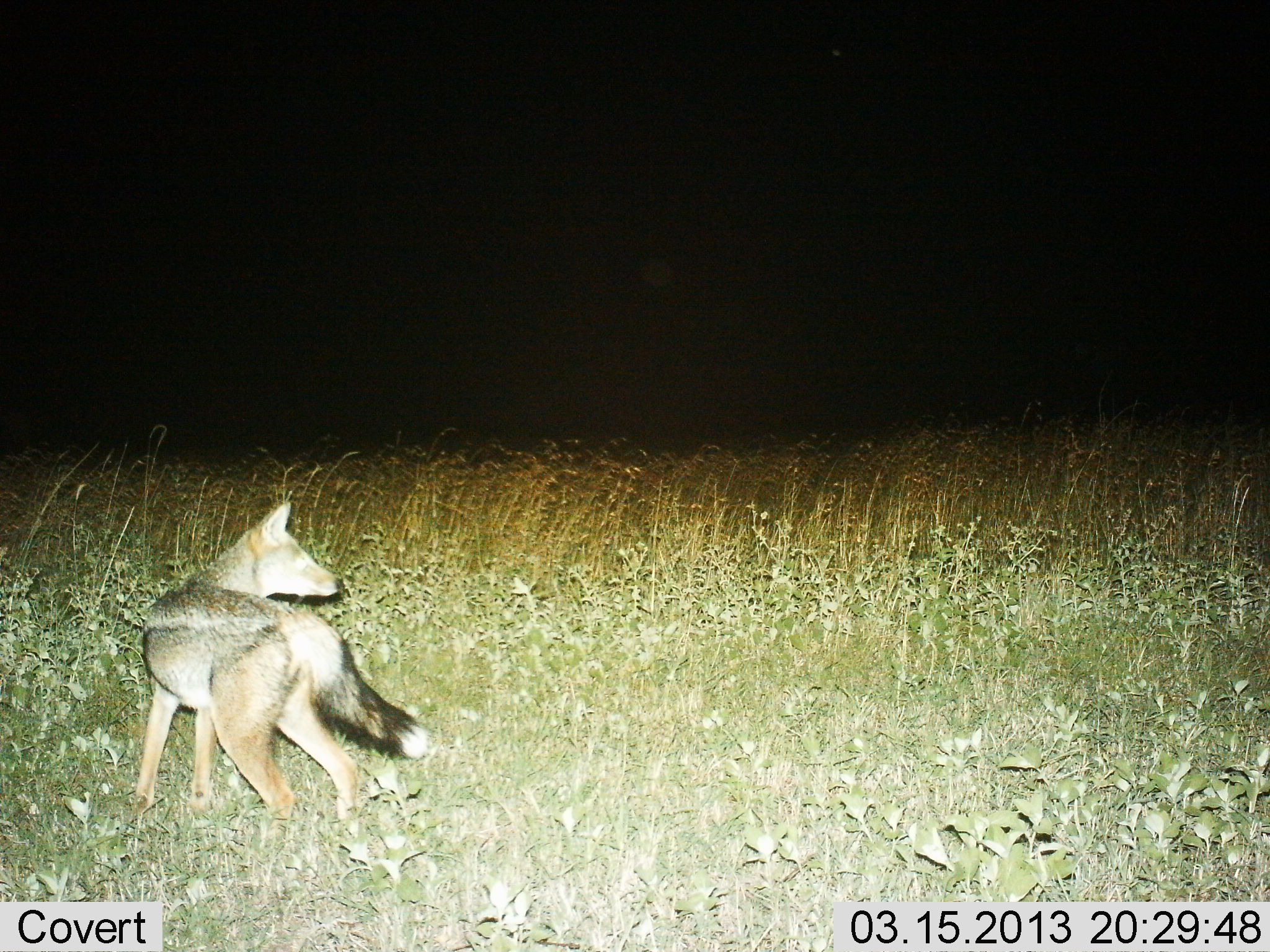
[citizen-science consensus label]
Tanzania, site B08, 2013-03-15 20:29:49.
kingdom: Animalia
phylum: Chordata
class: Mammalia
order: Carnivora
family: Canidae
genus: Lupulella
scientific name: Lupulella mesomelas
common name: black-backed jackal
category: jackal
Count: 1.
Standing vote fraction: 79%.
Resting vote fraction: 0%.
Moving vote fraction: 21%.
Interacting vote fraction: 5%.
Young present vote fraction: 0%.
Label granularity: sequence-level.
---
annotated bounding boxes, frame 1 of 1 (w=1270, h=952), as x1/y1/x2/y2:
animal: 127/496/438/831